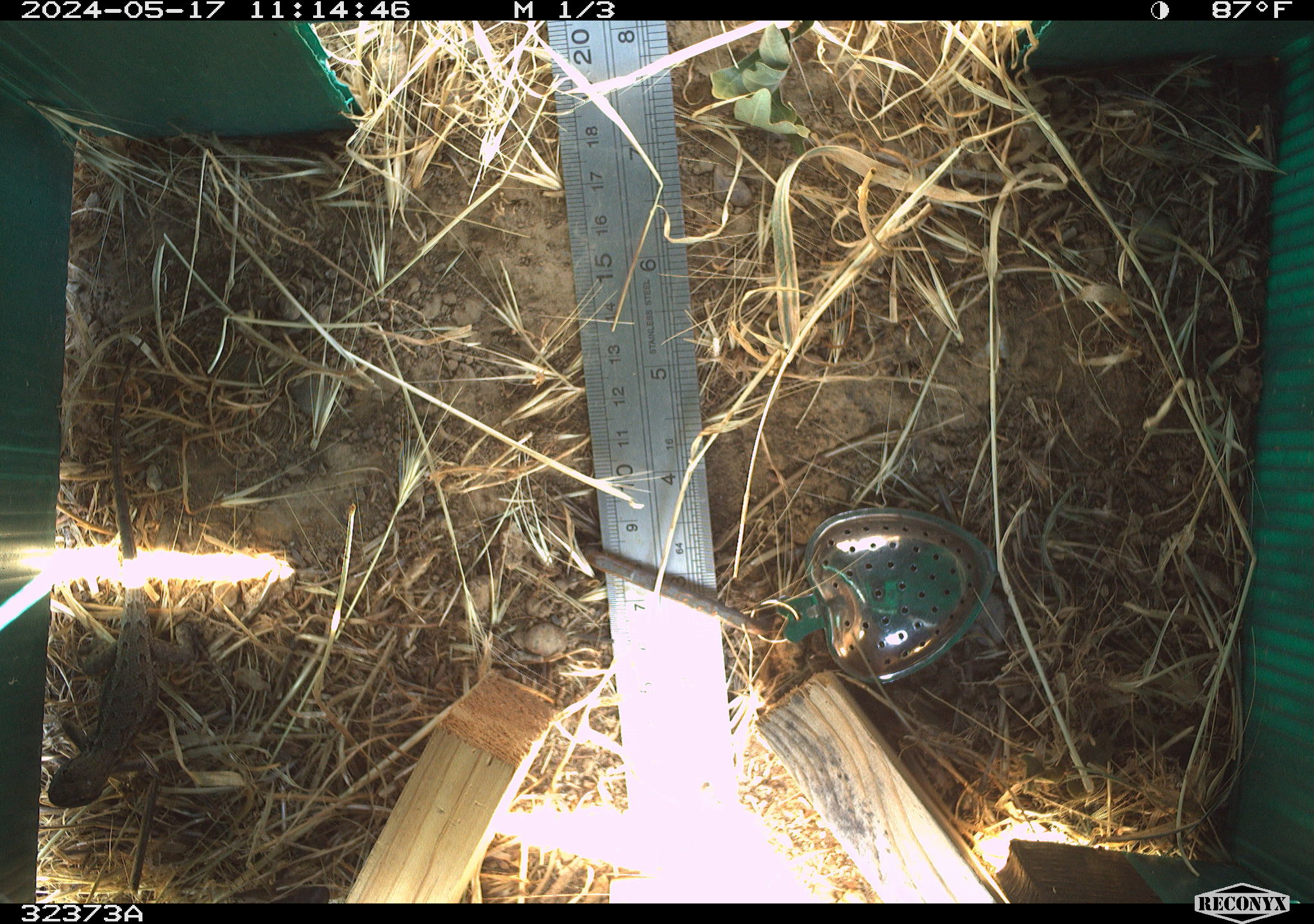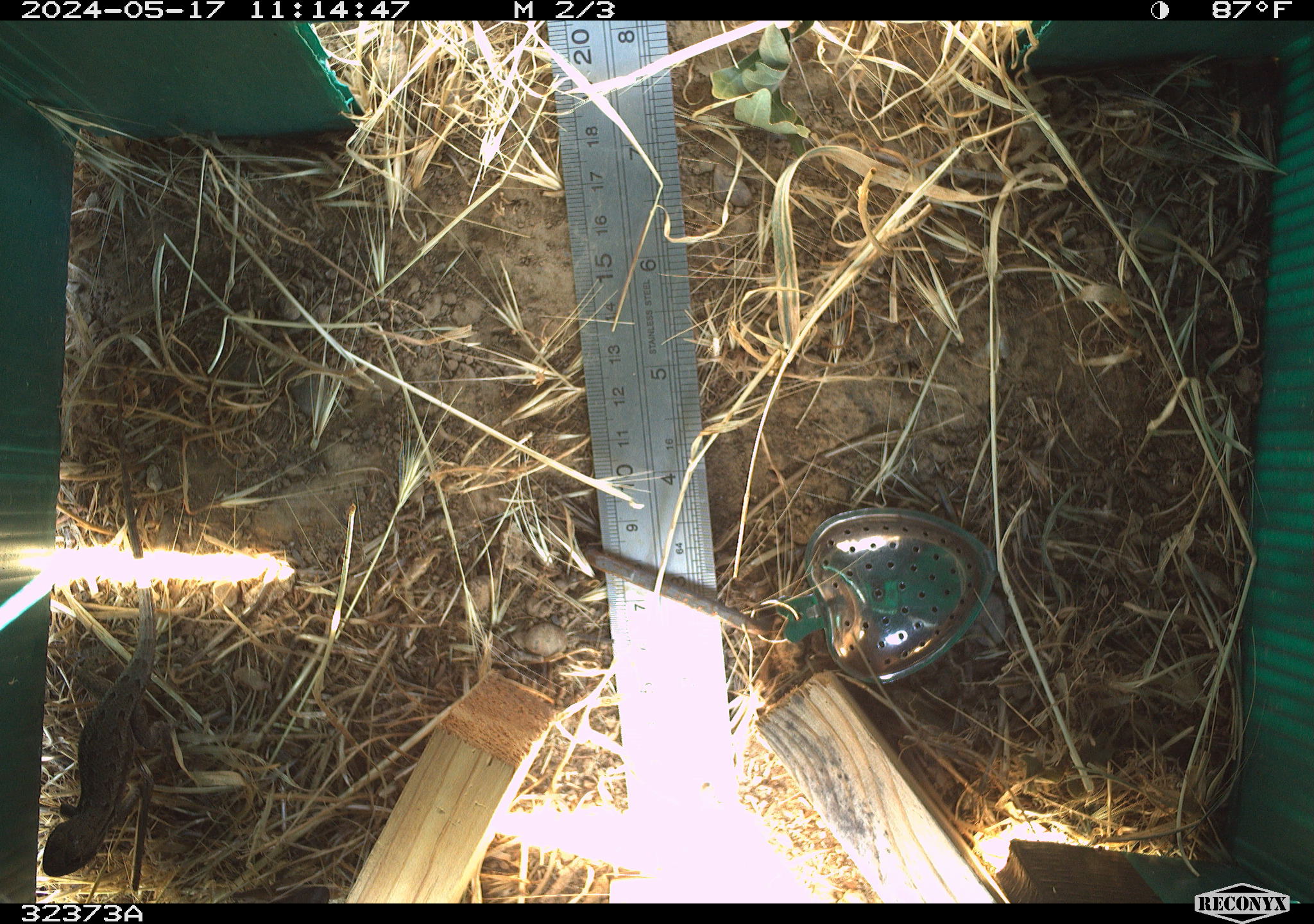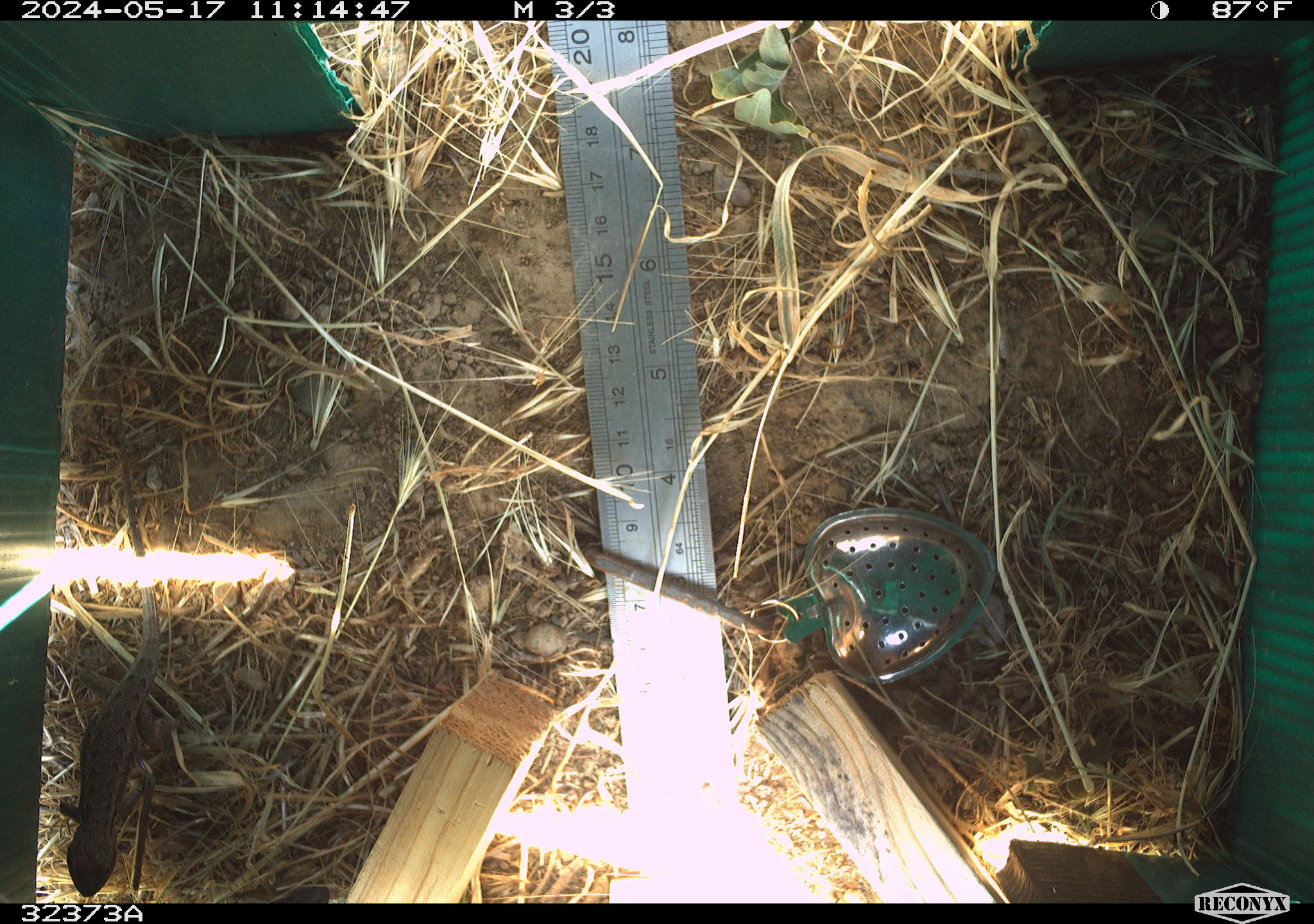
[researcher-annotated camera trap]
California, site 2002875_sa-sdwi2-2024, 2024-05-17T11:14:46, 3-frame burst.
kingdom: Animalia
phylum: Chordata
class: Reptilia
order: Squamata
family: Phrynosomatidae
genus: Sceloporus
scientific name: Sceloporus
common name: spiny lizards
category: sceloporus species